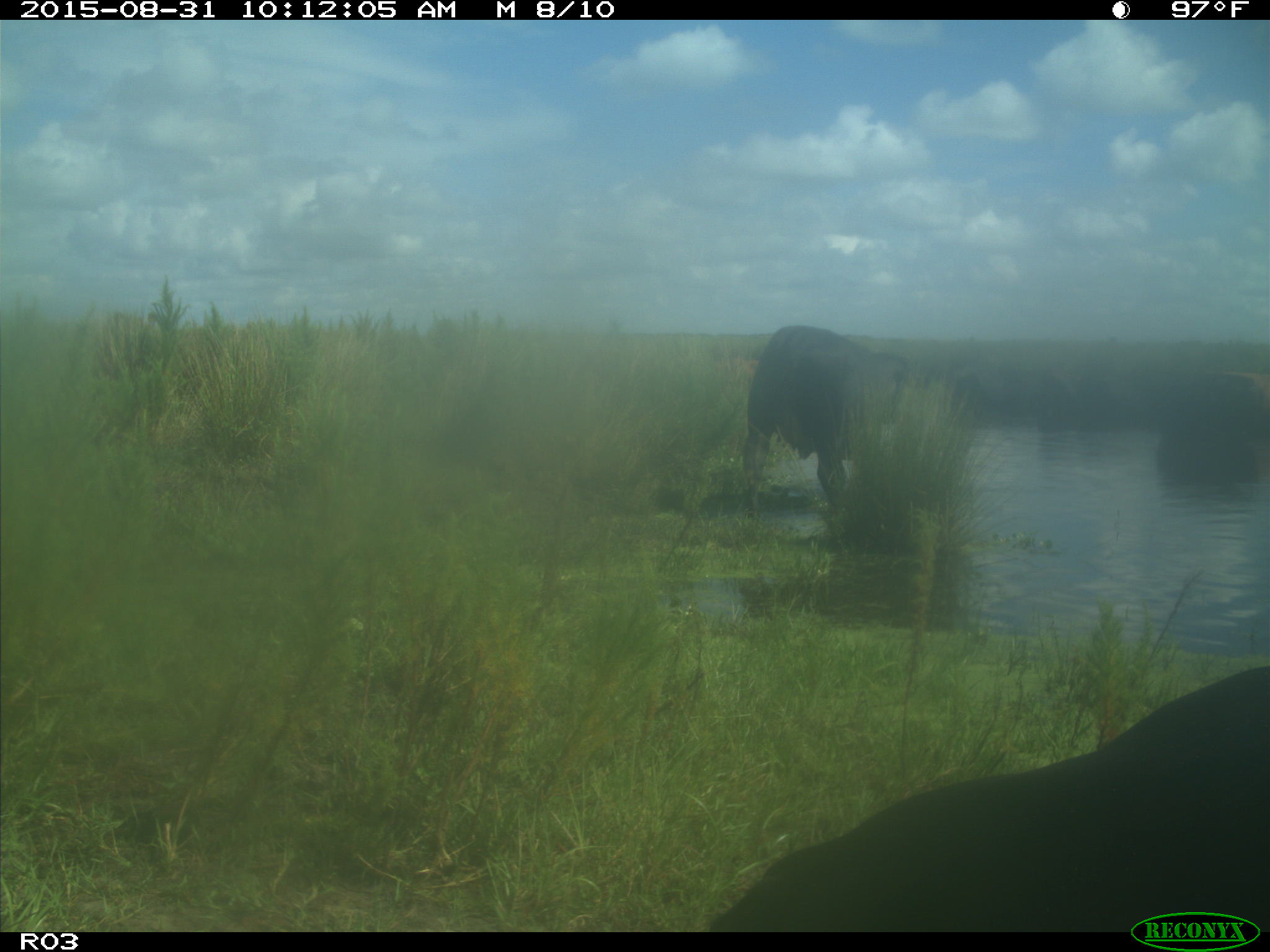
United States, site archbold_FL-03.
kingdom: Animalia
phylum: Chordata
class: Mammalia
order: Artiodactyla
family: Bovidae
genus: Bos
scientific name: Bos taurus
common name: domestic cow